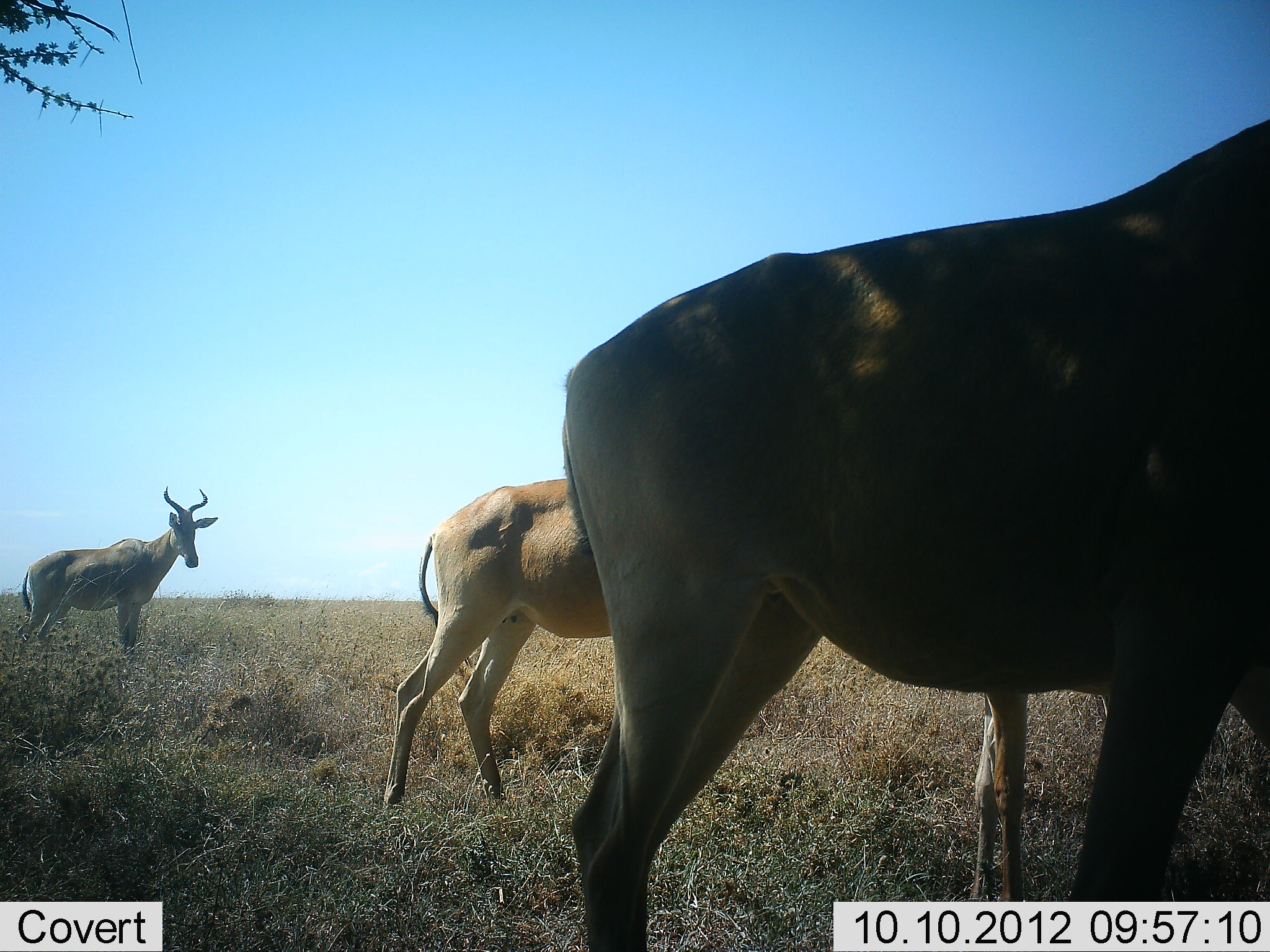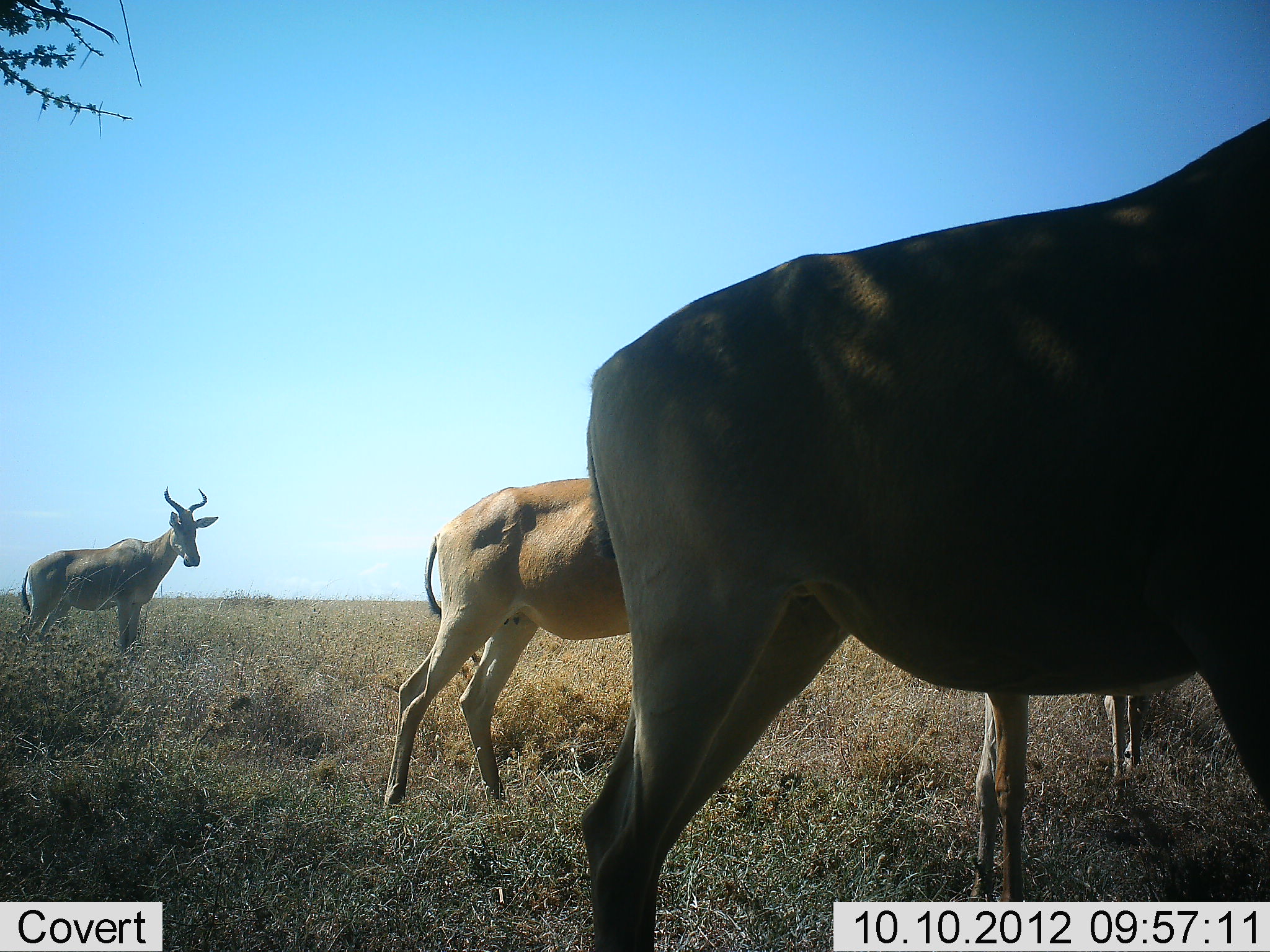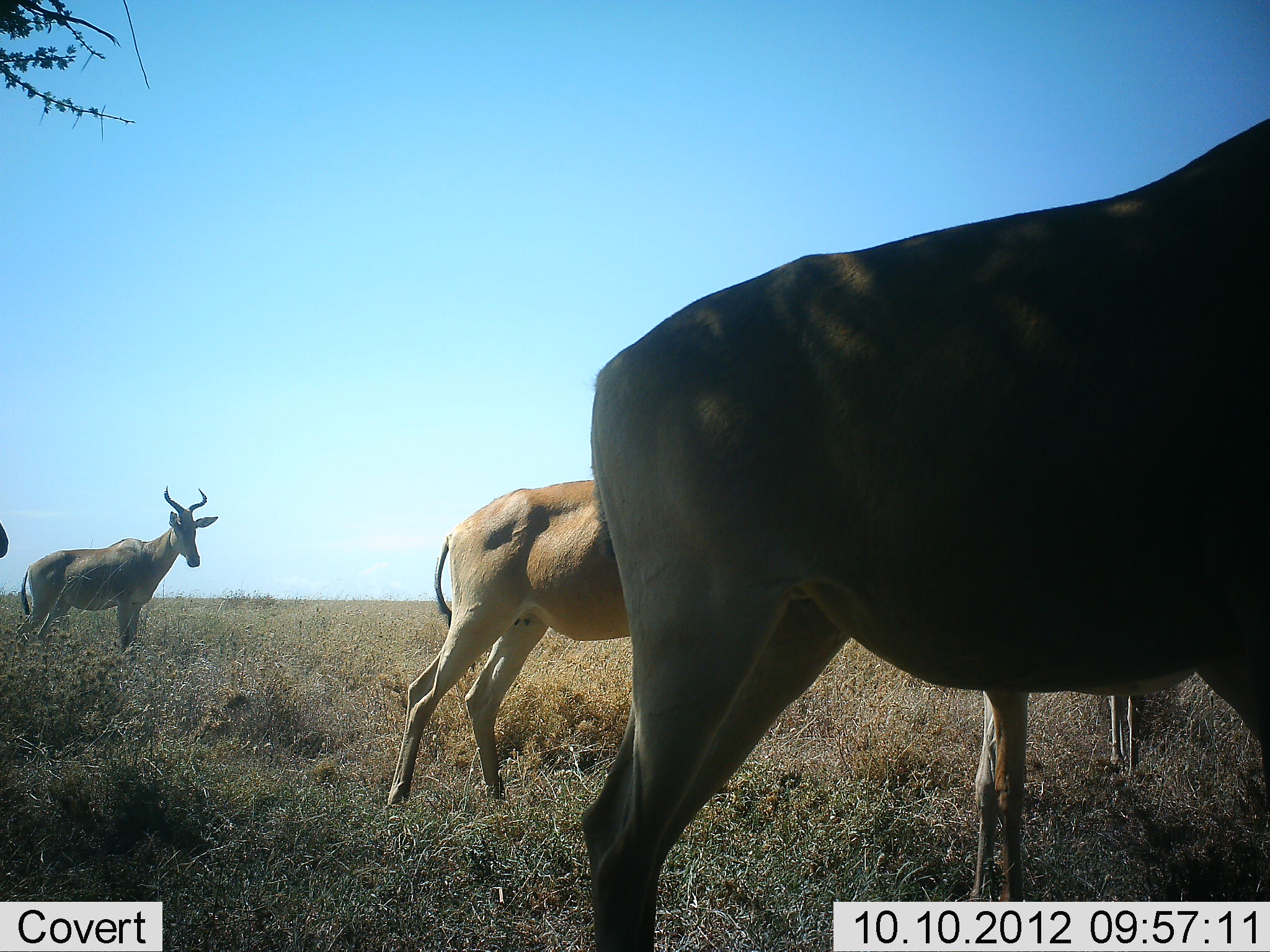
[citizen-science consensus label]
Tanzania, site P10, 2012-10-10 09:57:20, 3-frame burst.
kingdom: Animalia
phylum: Chordata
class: Mammalia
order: Artiodactyla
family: Bovidae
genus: Alcelaphus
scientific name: Alcelaphus buselaphus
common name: hartebeest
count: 4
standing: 100%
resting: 0%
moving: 0%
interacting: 0%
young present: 0%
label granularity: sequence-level